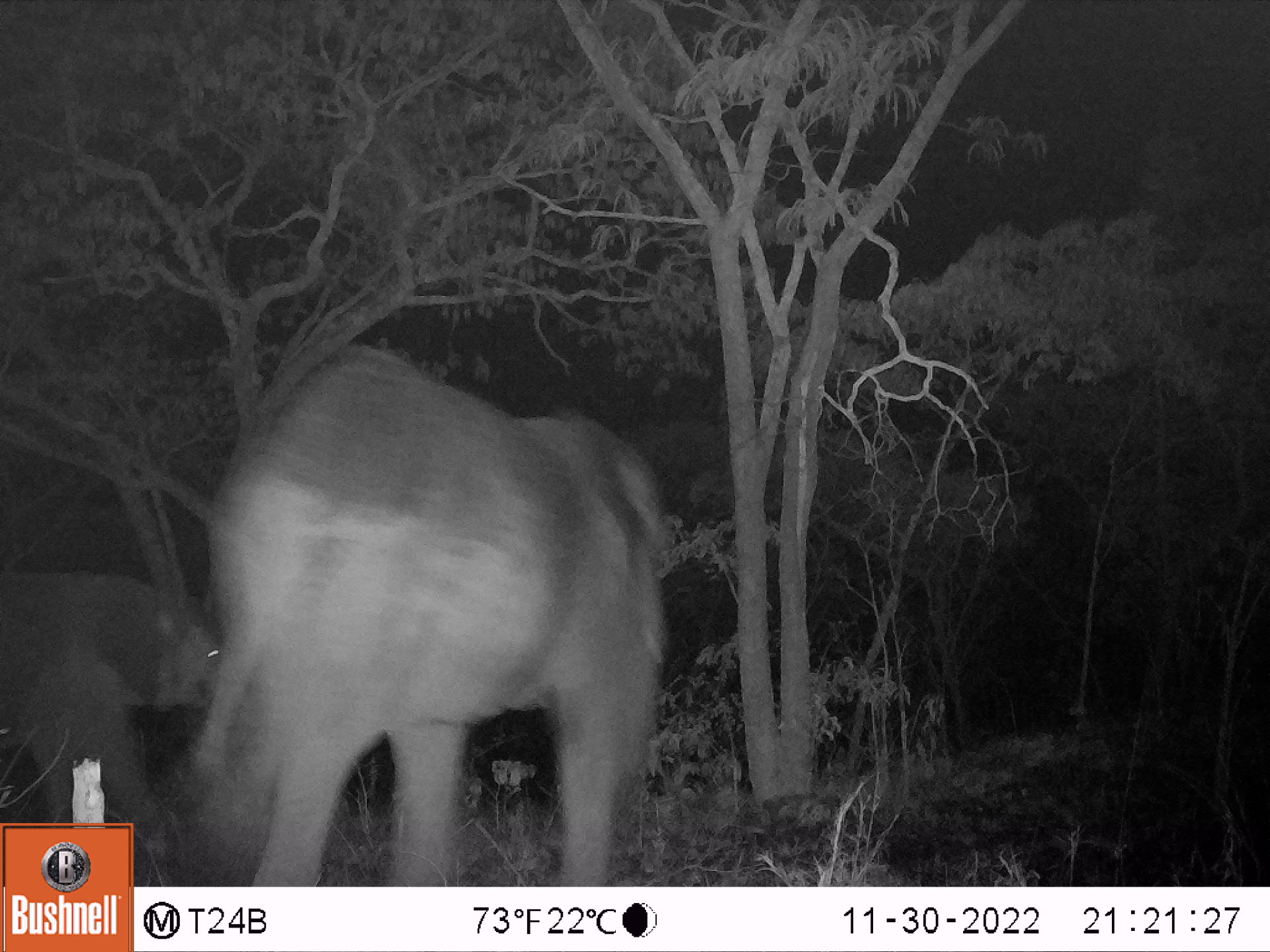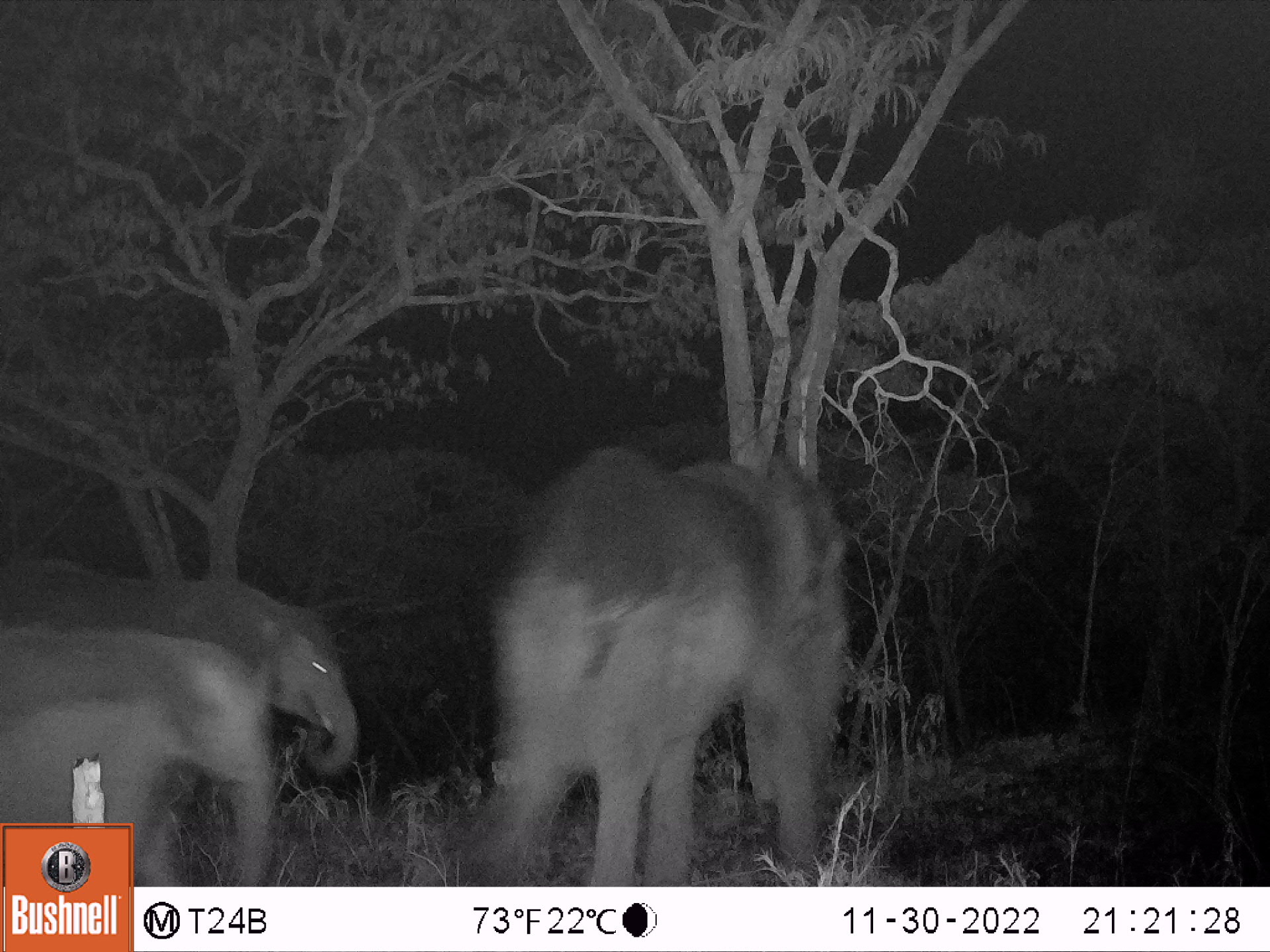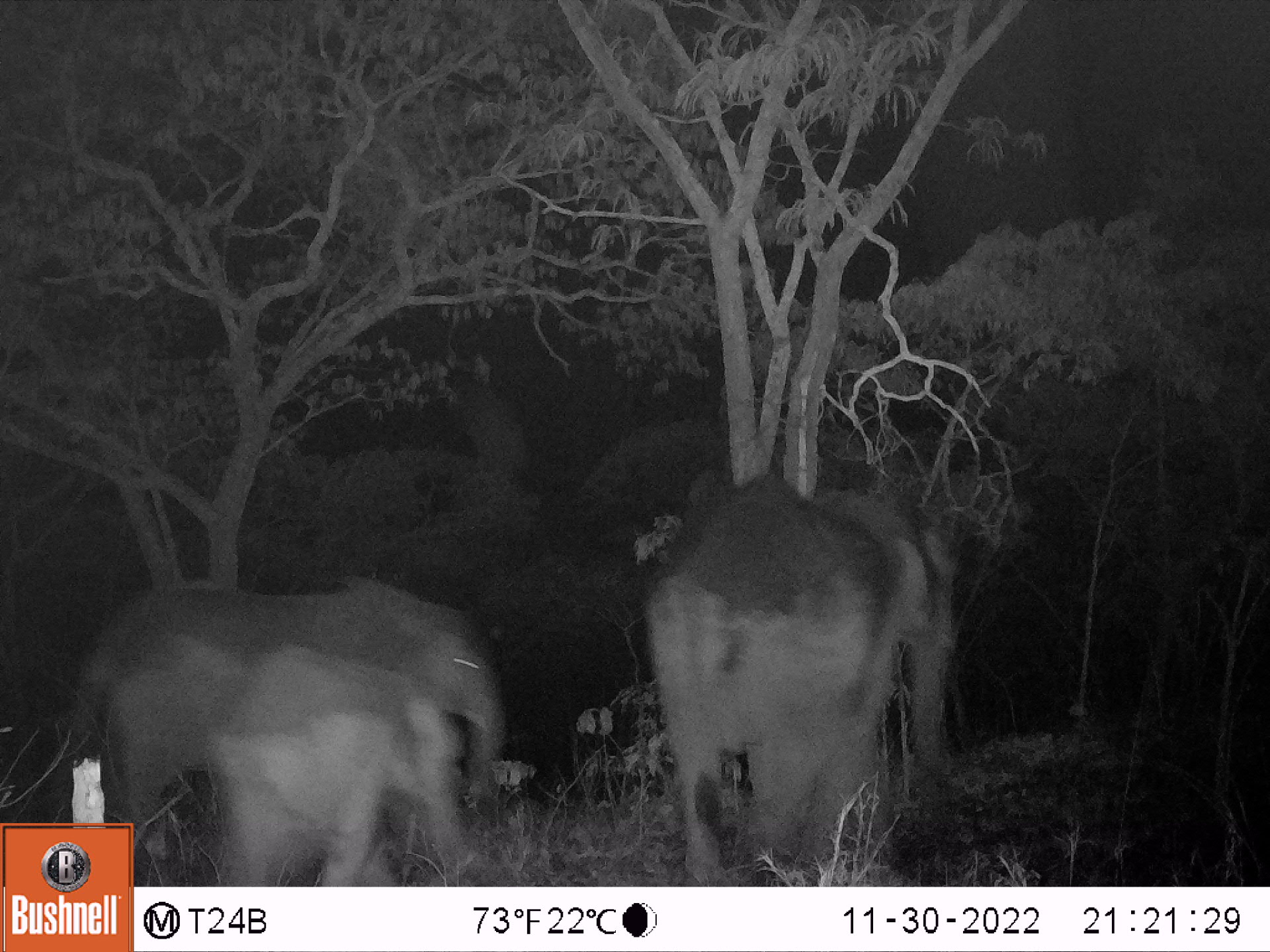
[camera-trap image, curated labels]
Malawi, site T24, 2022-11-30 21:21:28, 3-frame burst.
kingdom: Animalia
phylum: Chordata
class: Mammalia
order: Proboscidea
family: Elephantidae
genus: Loxodonta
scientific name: Loxodonta africana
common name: african savanna elephant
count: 2